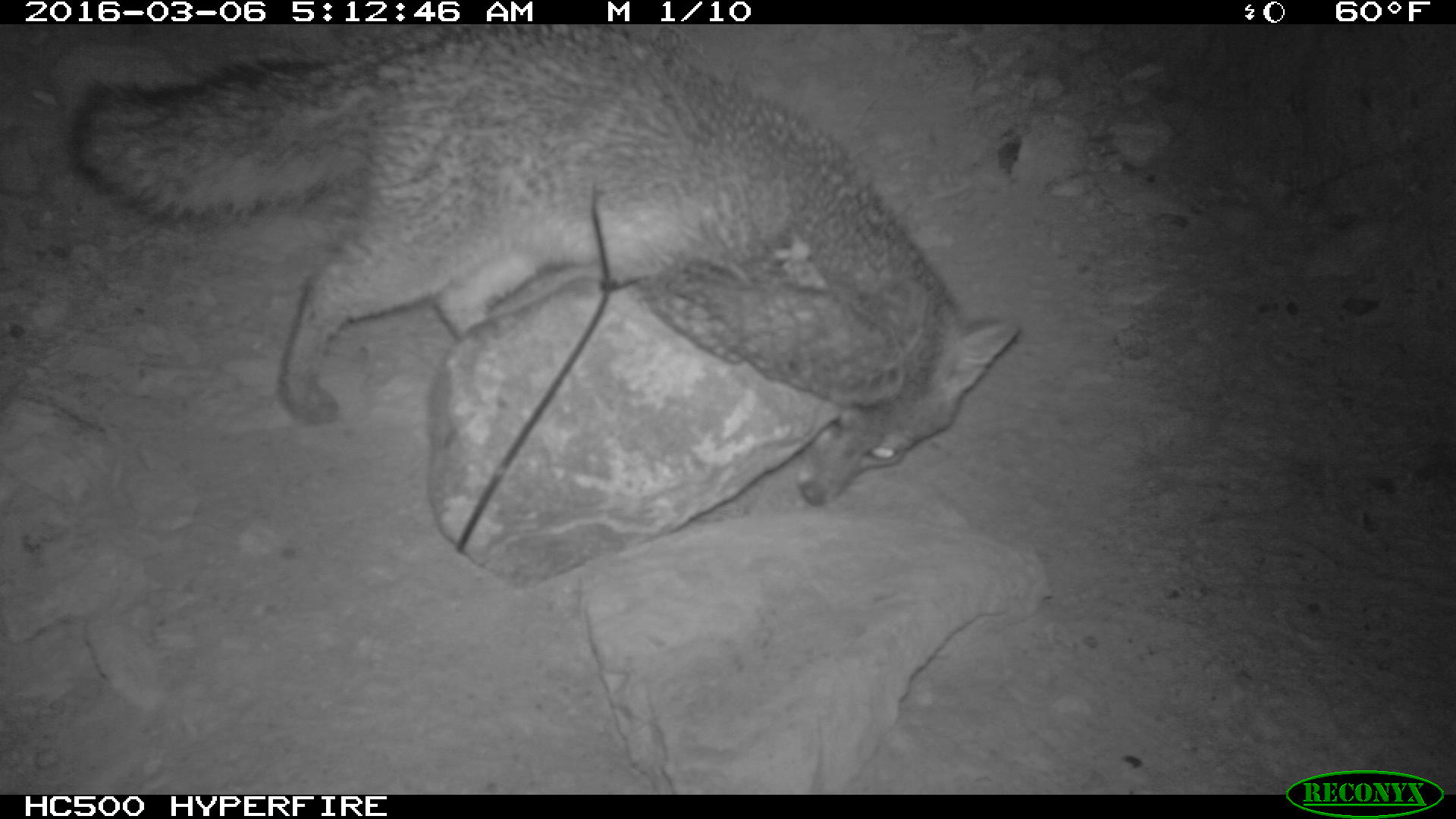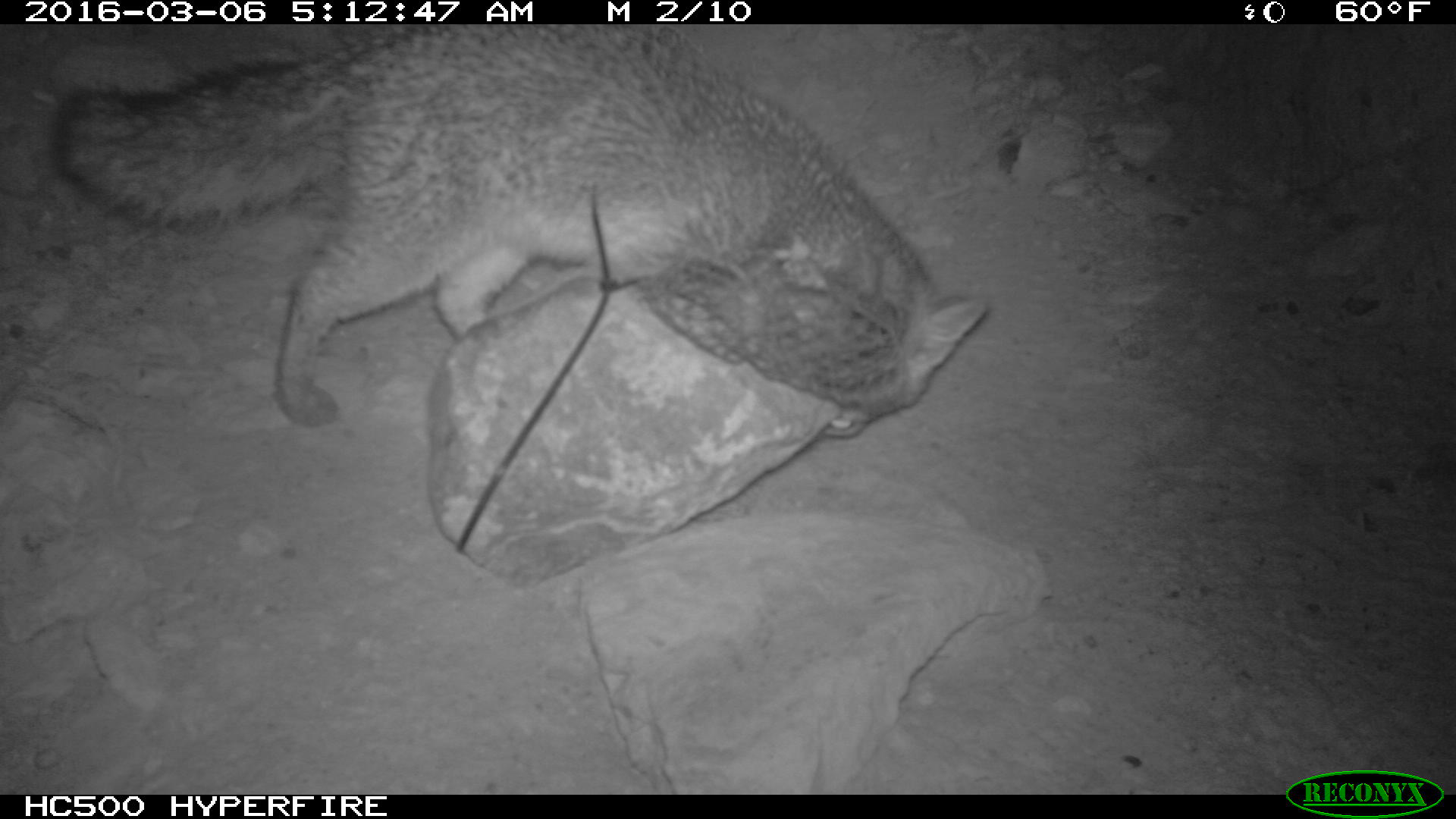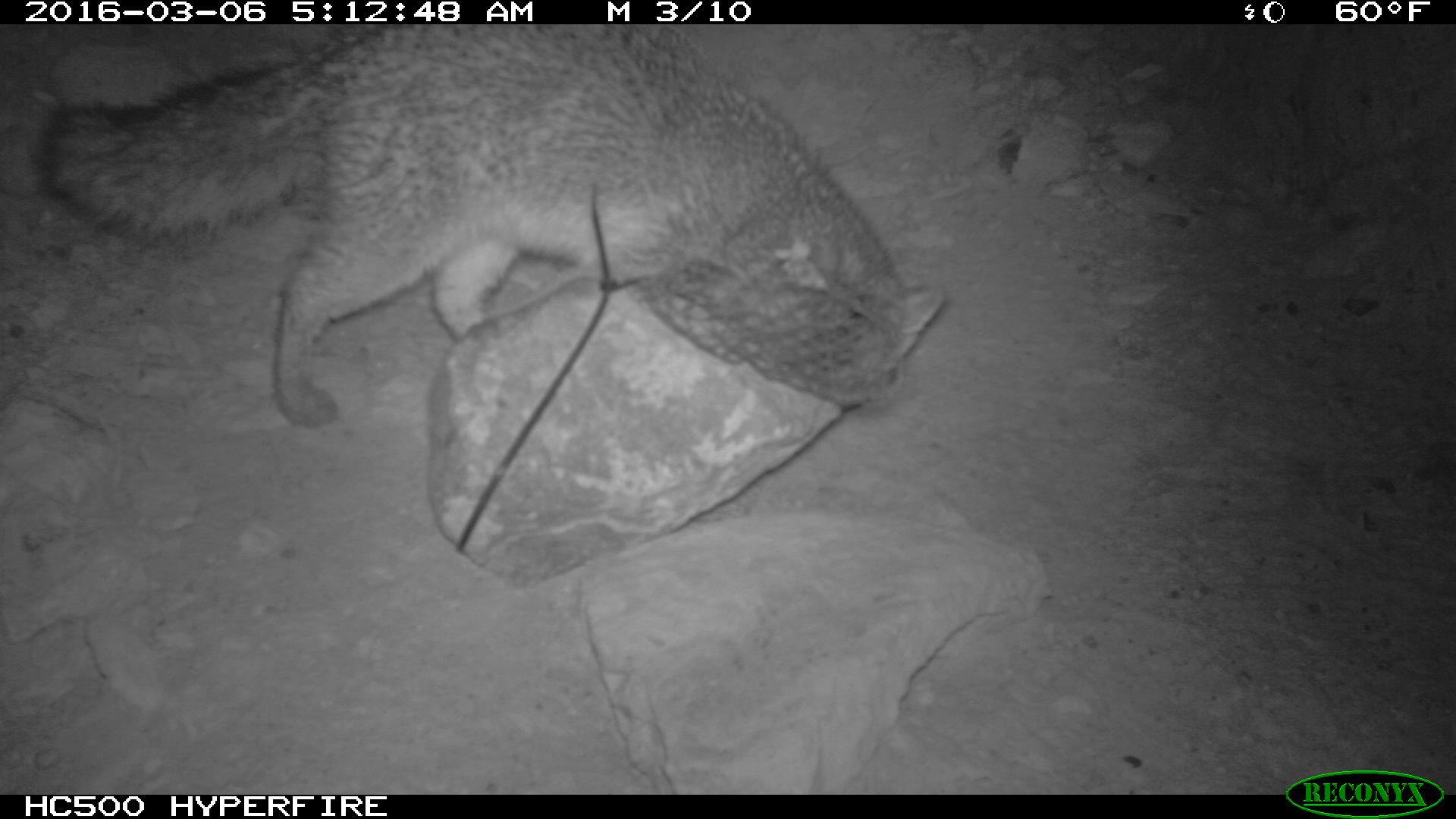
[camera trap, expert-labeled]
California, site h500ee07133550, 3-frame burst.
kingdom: Animalia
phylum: Chordata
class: Mammalia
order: Carnivora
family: Canidae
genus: Urocyon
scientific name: Urocyon littoralis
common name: island fox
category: fox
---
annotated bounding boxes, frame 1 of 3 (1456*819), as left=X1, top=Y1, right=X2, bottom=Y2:
fox: left=67, top=25, right=1017, bottom=504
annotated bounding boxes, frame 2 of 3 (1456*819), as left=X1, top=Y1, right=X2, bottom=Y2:
fox: left=44, top=24, right=989, bottom=437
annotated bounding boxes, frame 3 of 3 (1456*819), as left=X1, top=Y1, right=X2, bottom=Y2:
fox: left=39, top=24, right=947, bottom=431